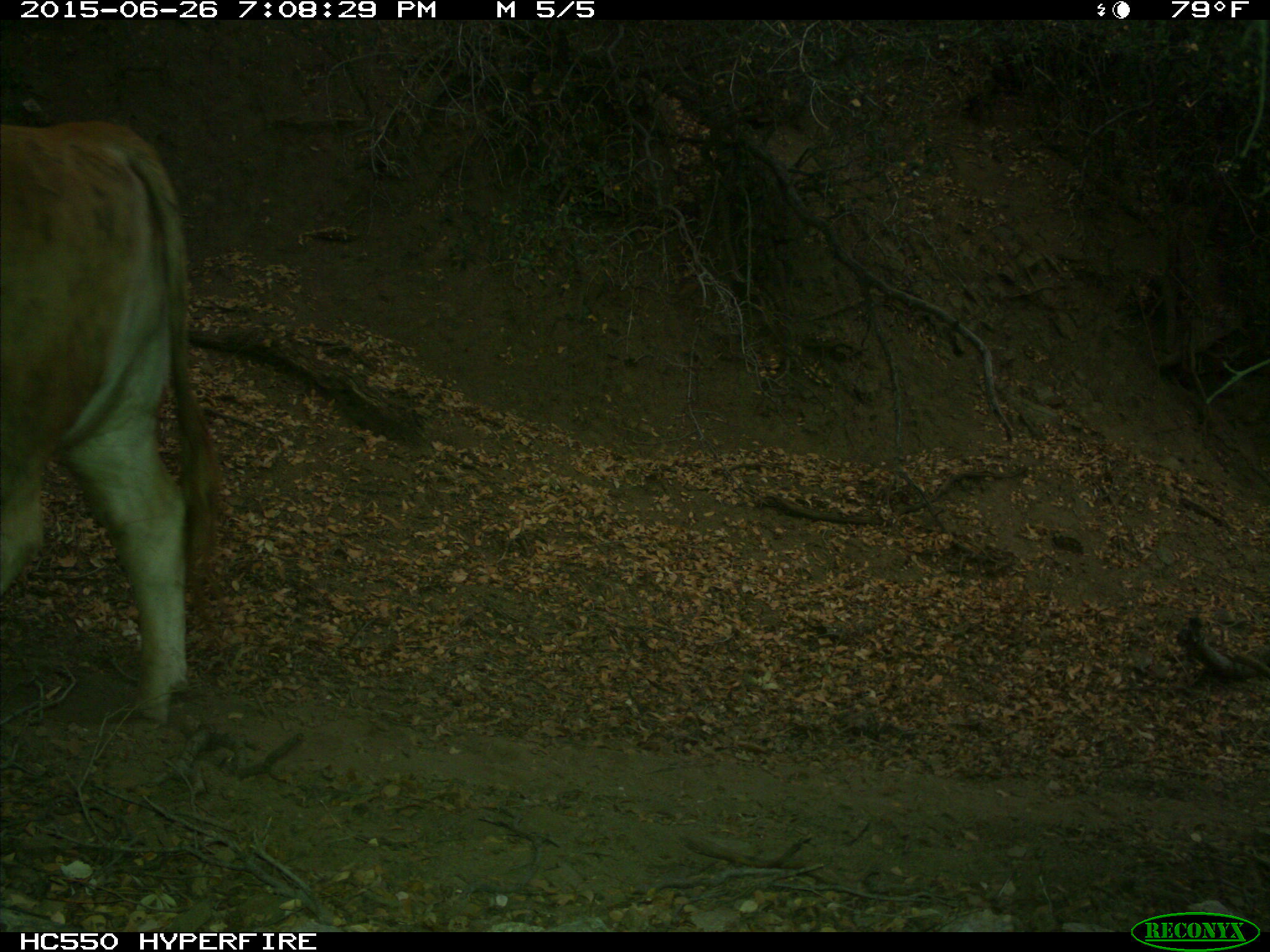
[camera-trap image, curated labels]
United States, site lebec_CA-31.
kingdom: Animalia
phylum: Chordata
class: Mammalia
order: Artiodactyla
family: Bovidae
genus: Bos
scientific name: Bos taurus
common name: domestic cow